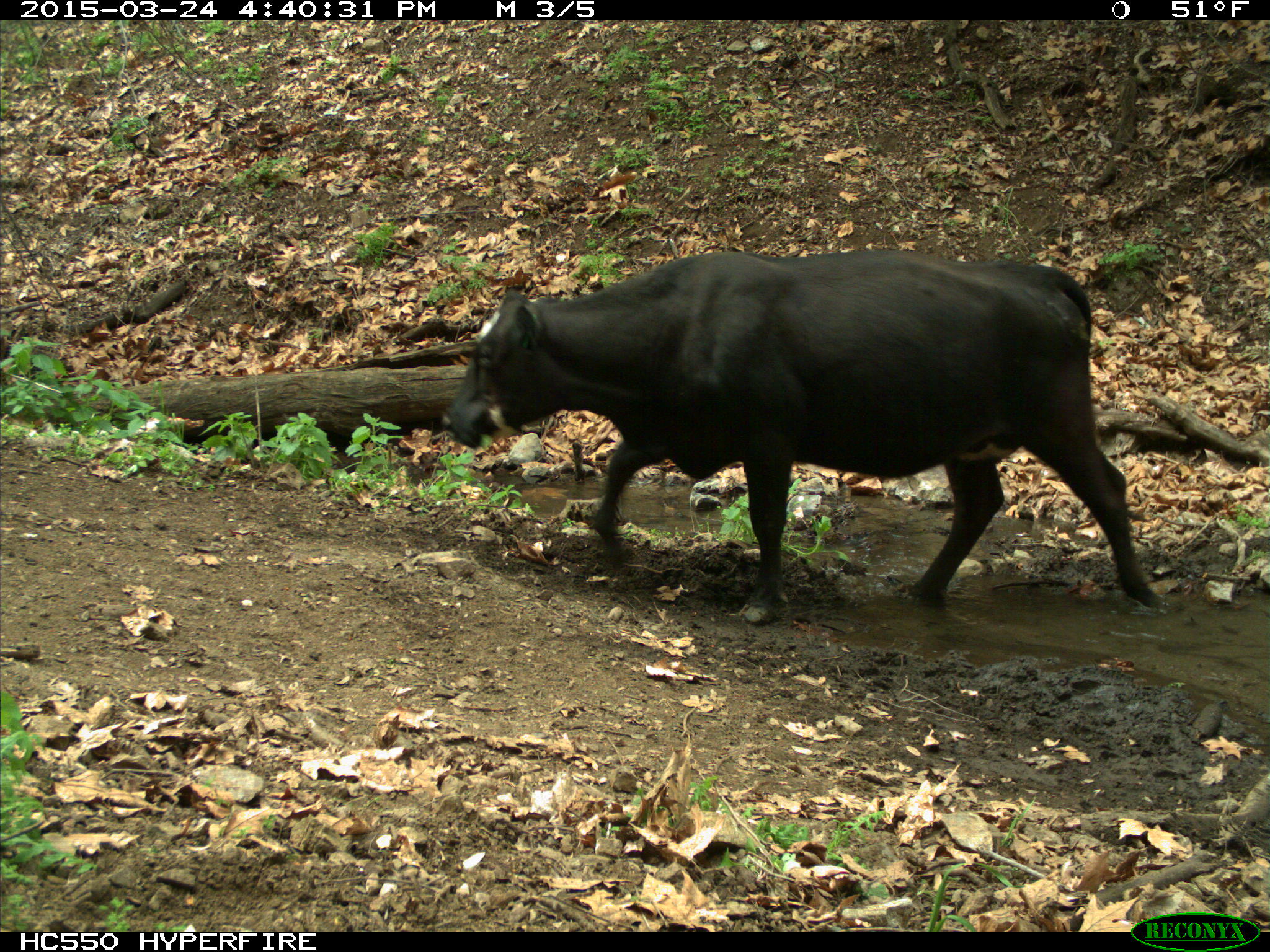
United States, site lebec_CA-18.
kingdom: Animalia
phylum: Chordata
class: Mammalia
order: Artiodactyla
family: Bovidae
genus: Bos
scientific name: Bos taurus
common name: domestic cow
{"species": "Bos taurus (domestic cow)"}